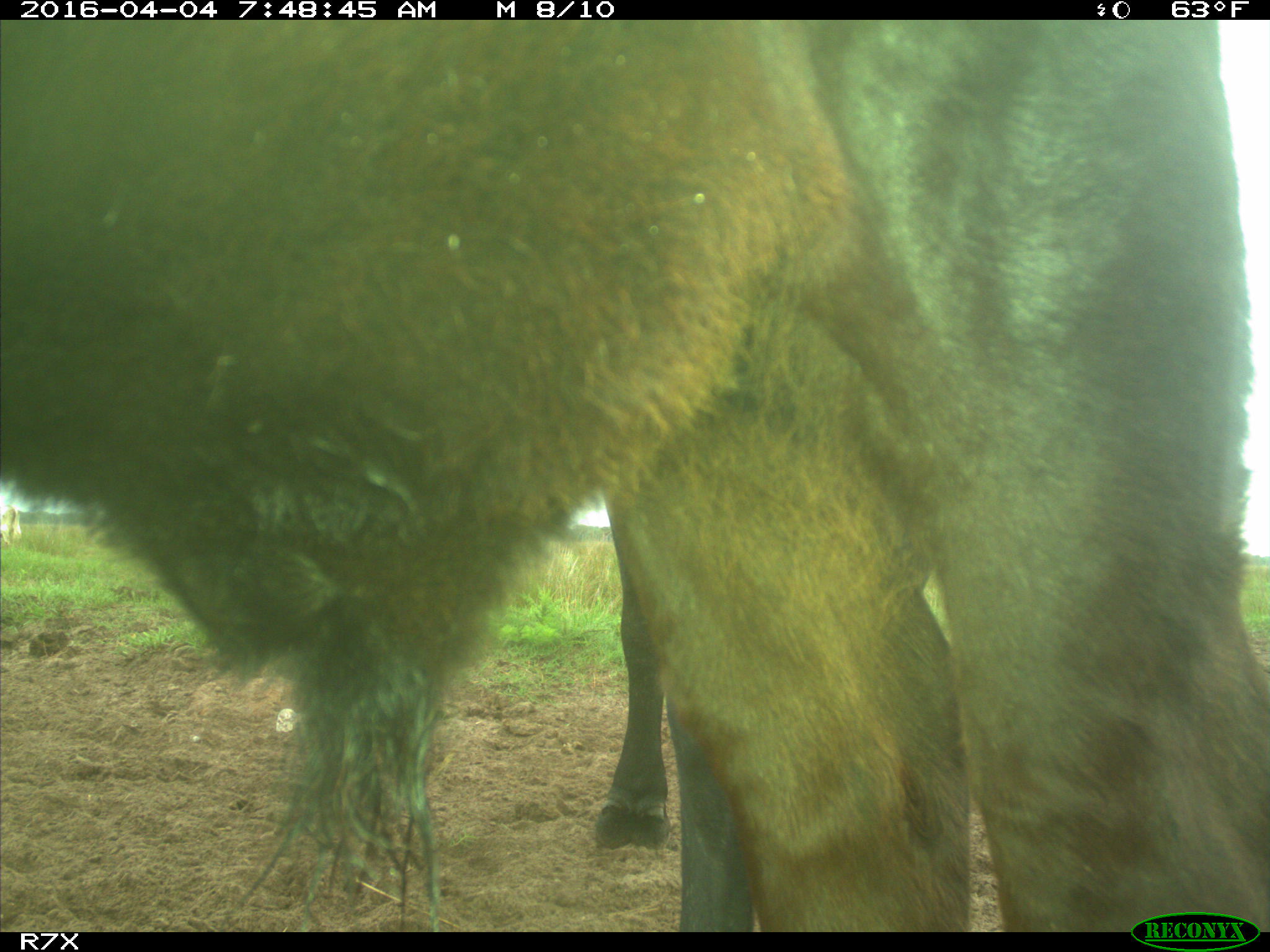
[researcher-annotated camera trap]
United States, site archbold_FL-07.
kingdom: Animalia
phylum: Chordata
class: Mammalia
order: Artiodactyla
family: Bovidae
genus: Bos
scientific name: Bos taurus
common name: domestic cow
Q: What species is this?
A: Bos taurus (domestic cow).